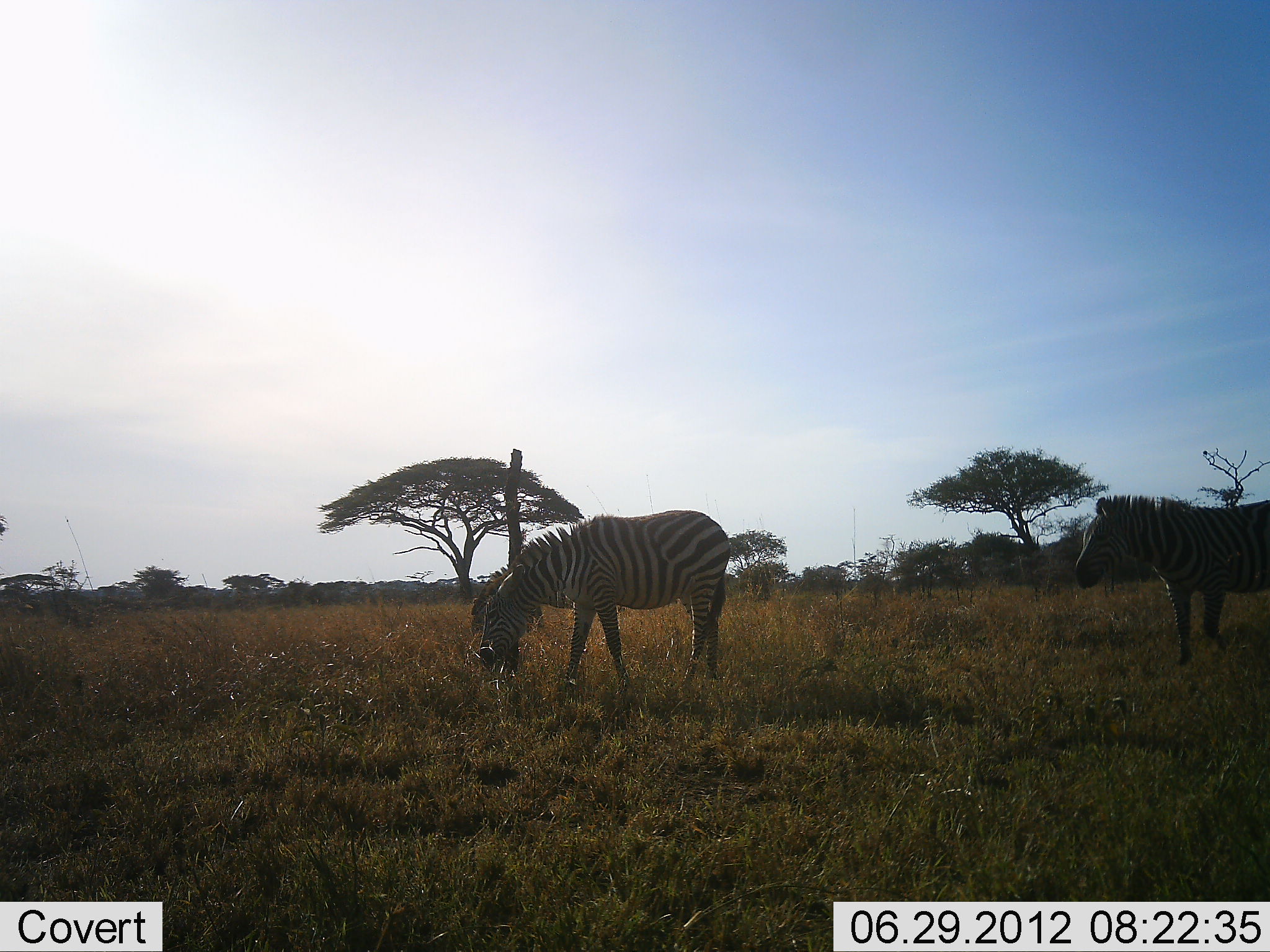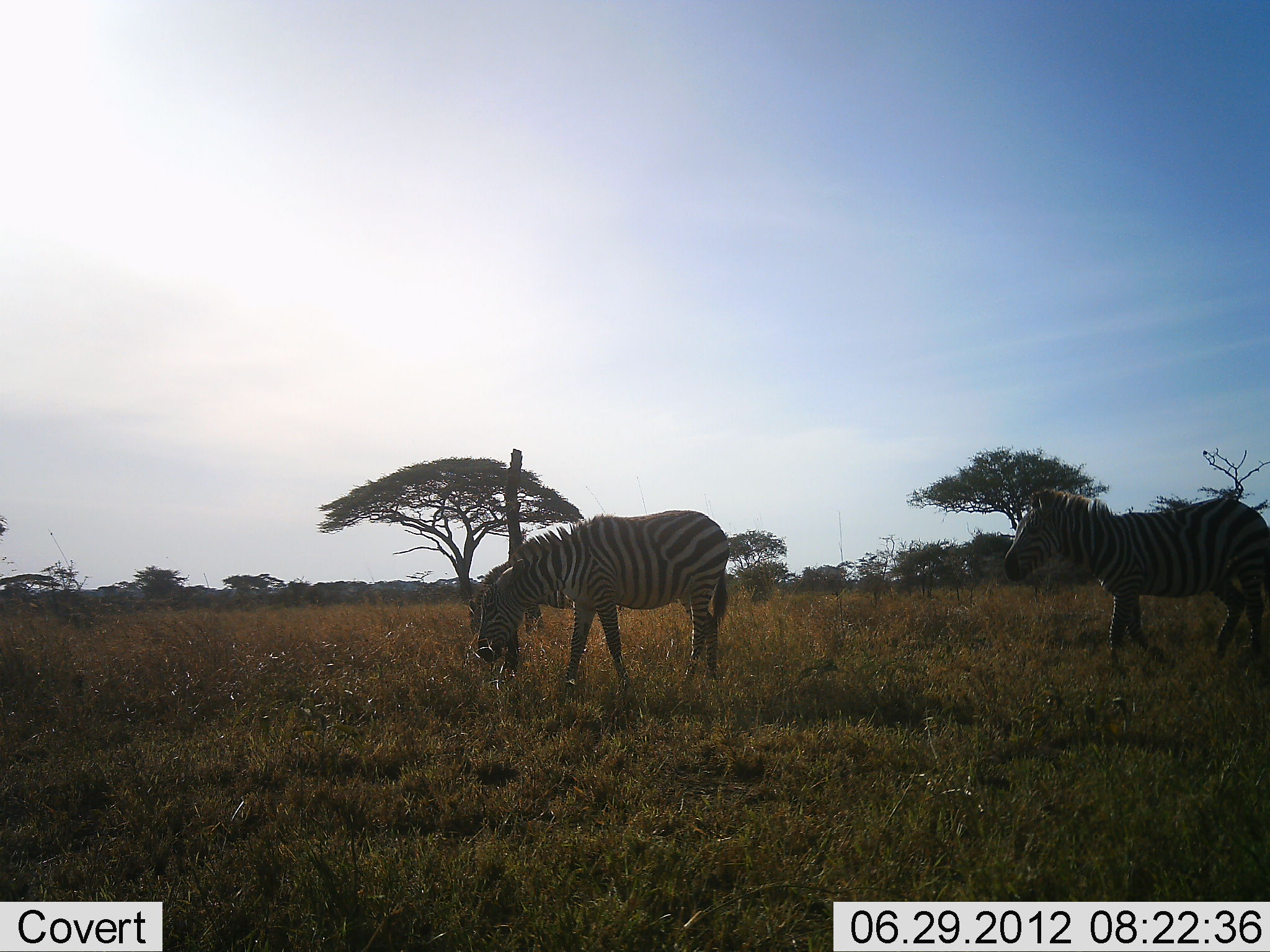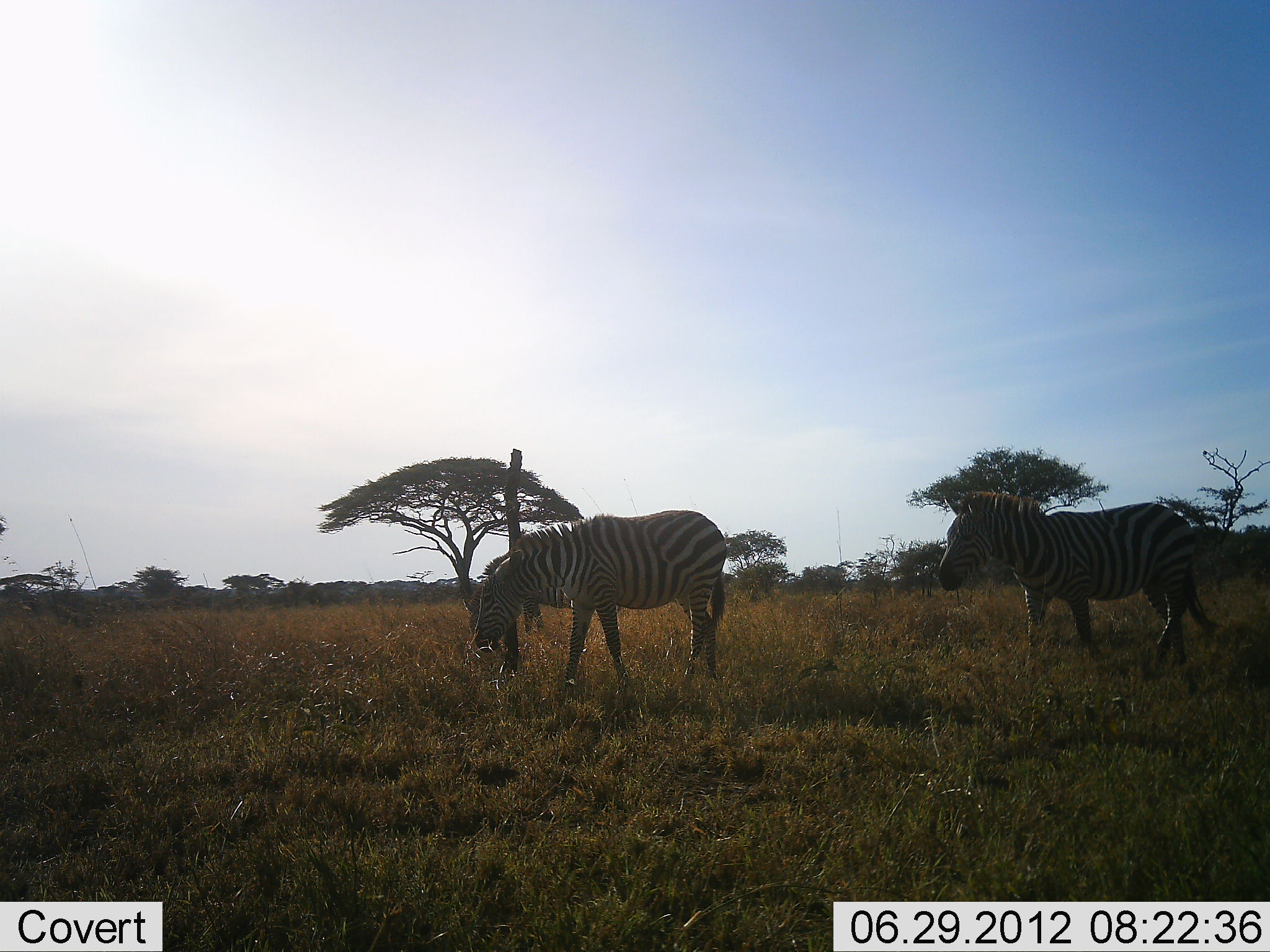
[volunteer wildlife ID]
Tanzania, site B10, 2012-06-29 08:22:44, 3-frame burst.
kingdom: Animalia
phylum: Chordata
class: Mammalia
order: Perissodactyla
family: Equidae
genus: Equus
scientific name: Equus quagga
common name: plains zebra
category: zebra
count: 2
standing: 40%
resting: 0%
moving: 80%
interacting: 0%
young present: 0%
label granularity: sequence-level